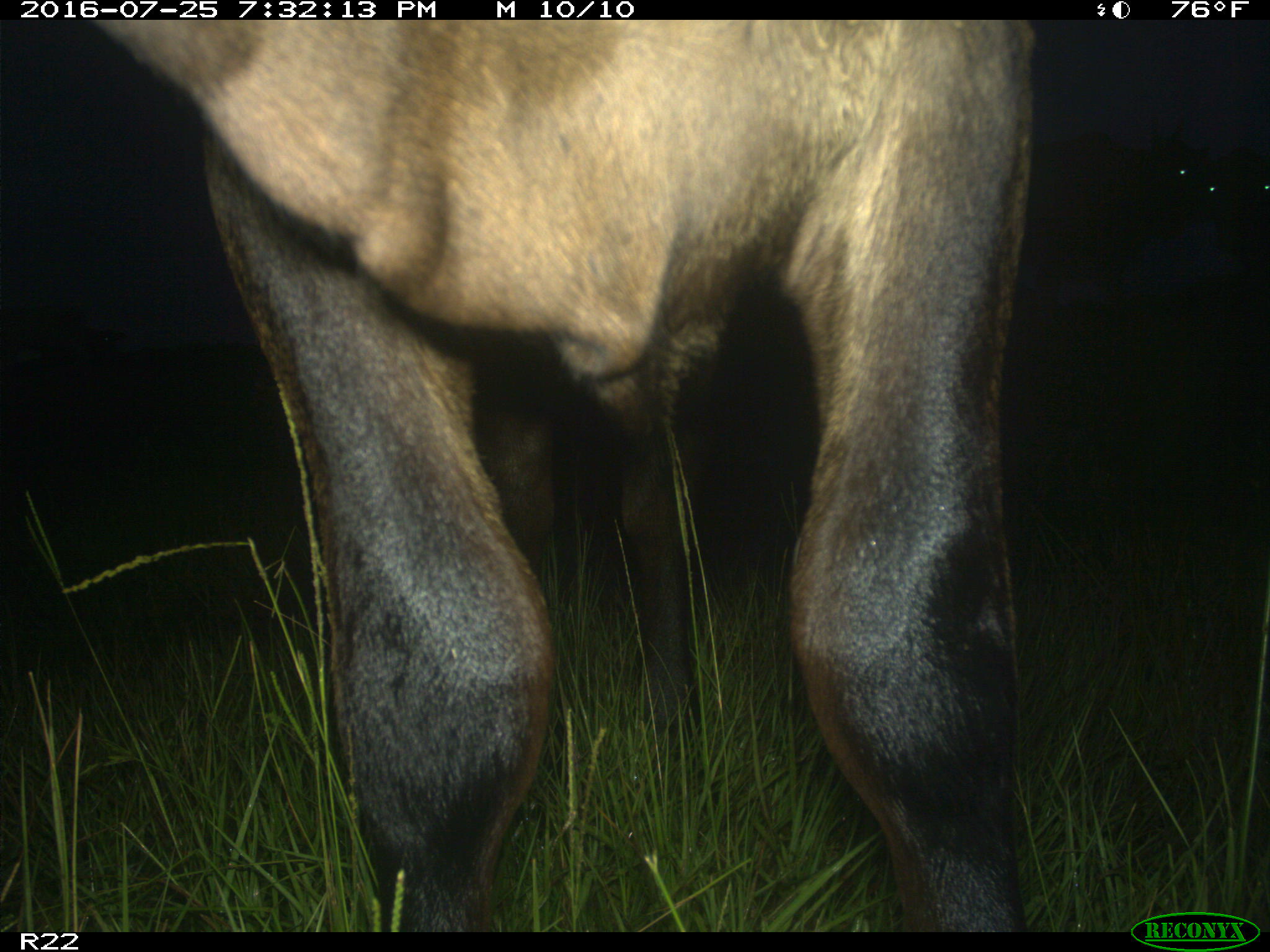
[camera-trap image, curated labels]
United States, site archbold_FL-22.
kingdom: Animalia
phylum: Chordata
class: Mammalia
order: Artiodactyla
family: Bovidae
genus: Bos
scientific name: Bos taurus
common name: domestic cow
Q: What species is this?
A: Bos taurus (domestic cow).